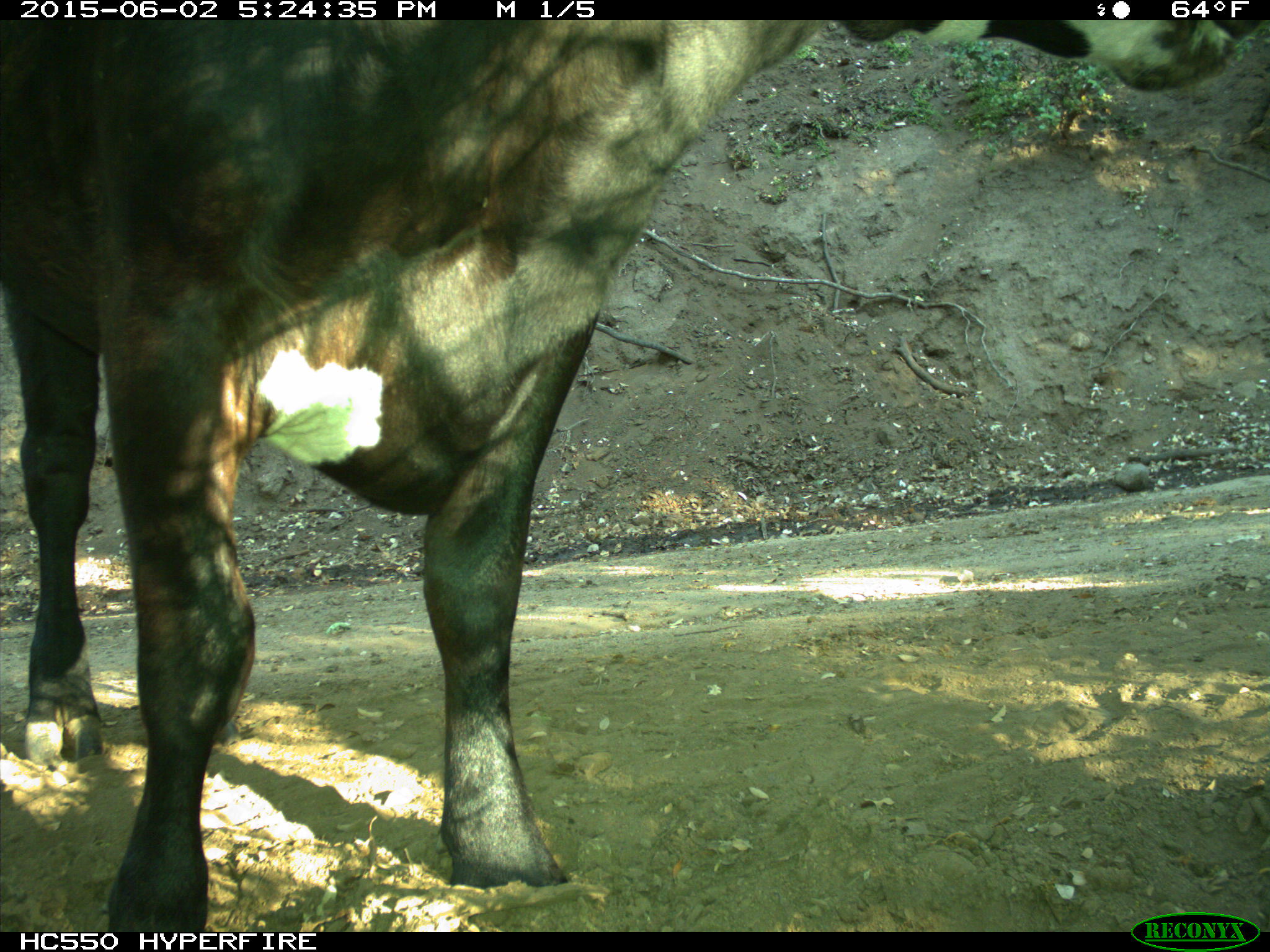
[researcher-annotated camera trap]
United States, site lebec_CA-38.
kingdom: Animalia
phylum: Chordata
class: Mammalia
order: Artiodactyla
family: Bovidae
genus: Bos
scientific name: Bos taurus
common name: domestic cow